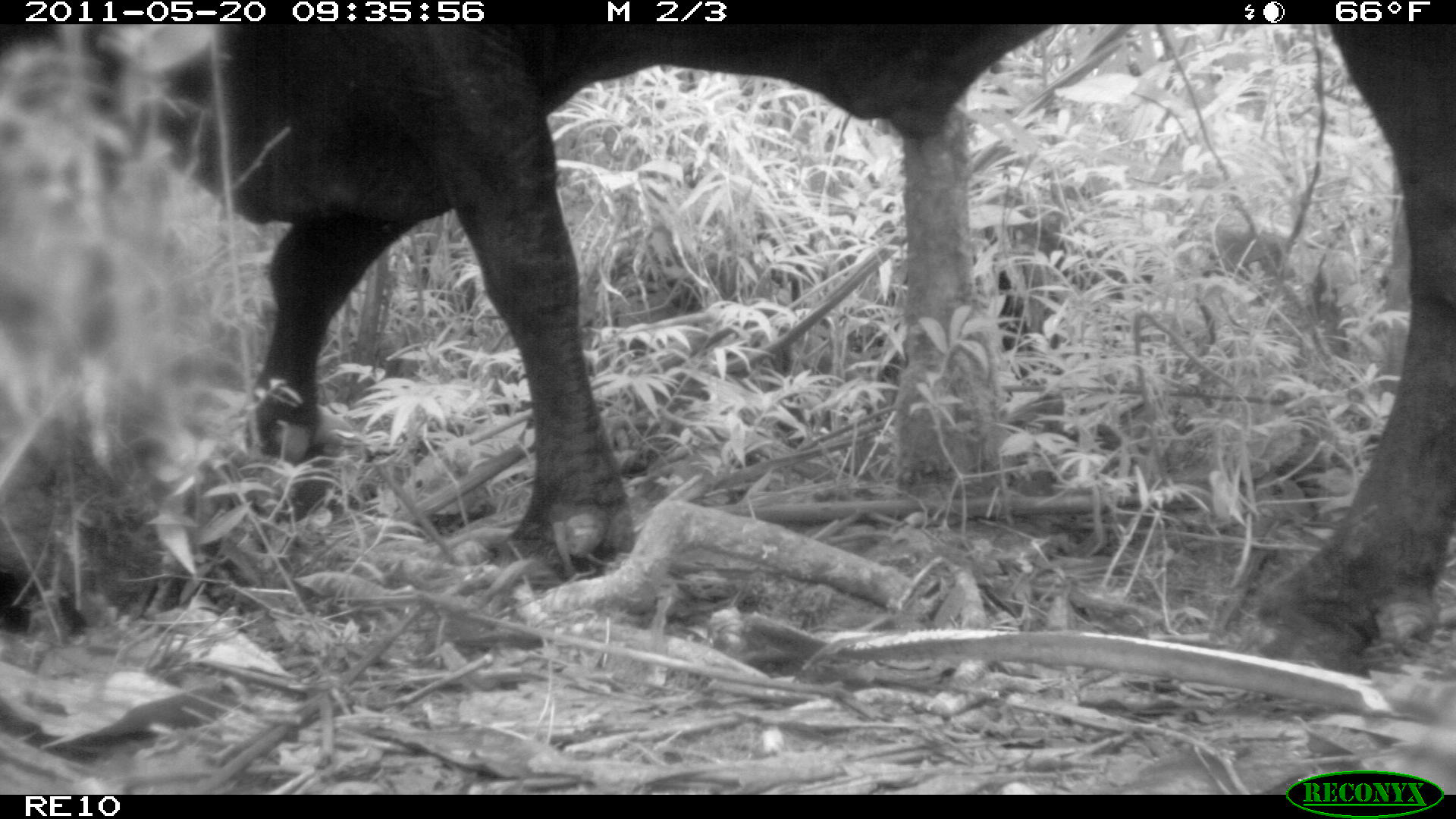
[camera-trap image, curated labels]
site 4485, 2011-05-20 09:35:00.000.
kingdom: Animalia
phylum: Chordata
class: Mammalia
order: Artiodactyla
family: Bovidae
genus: Bos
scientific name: Bos taurus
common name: domestic cattle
Bos taurus (domestic cattle), count 2.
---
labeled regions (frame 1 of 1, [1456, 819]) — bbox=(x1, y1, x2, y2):
bos taurus: bbox=(0, 24, 1456, 680)